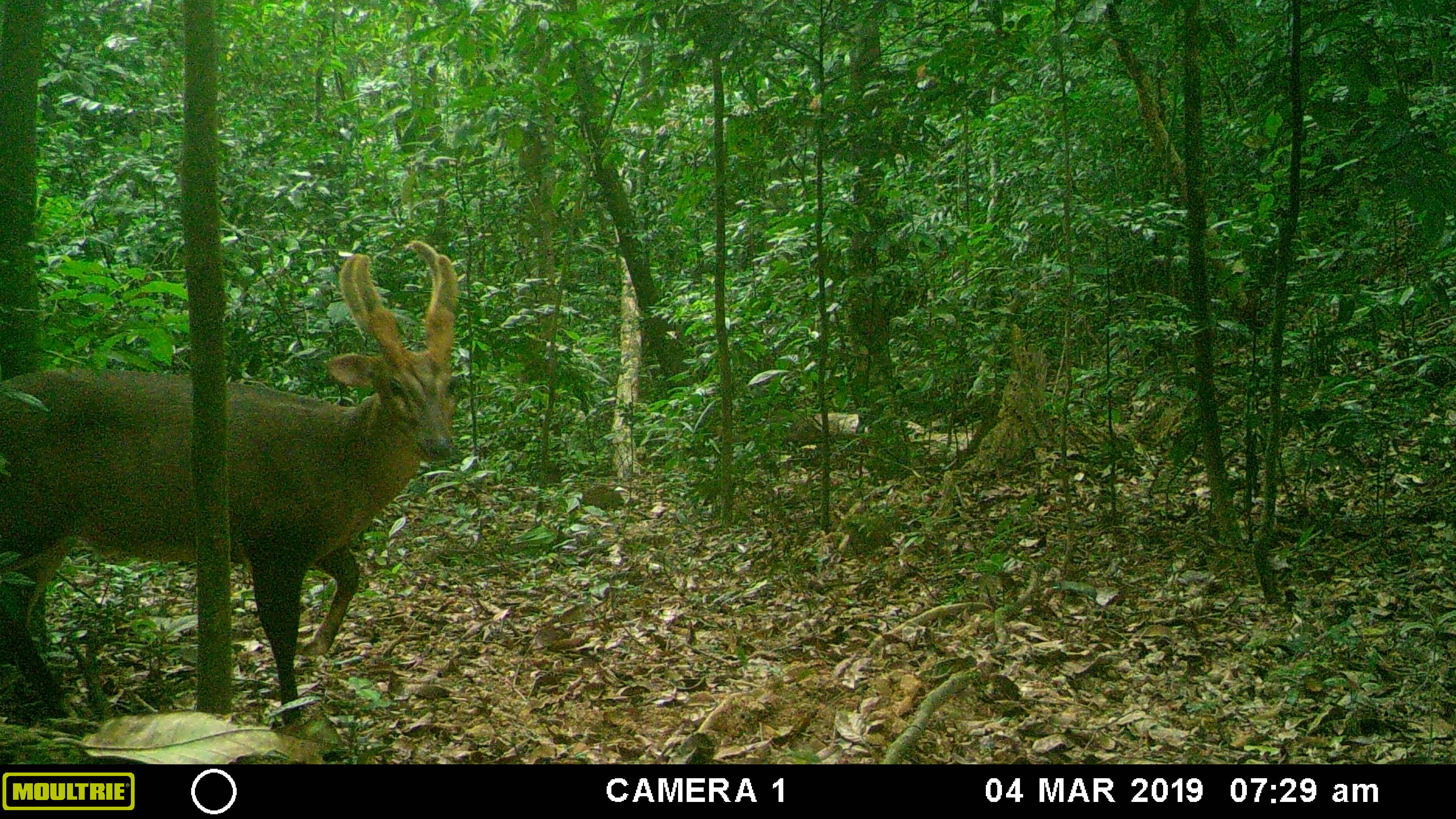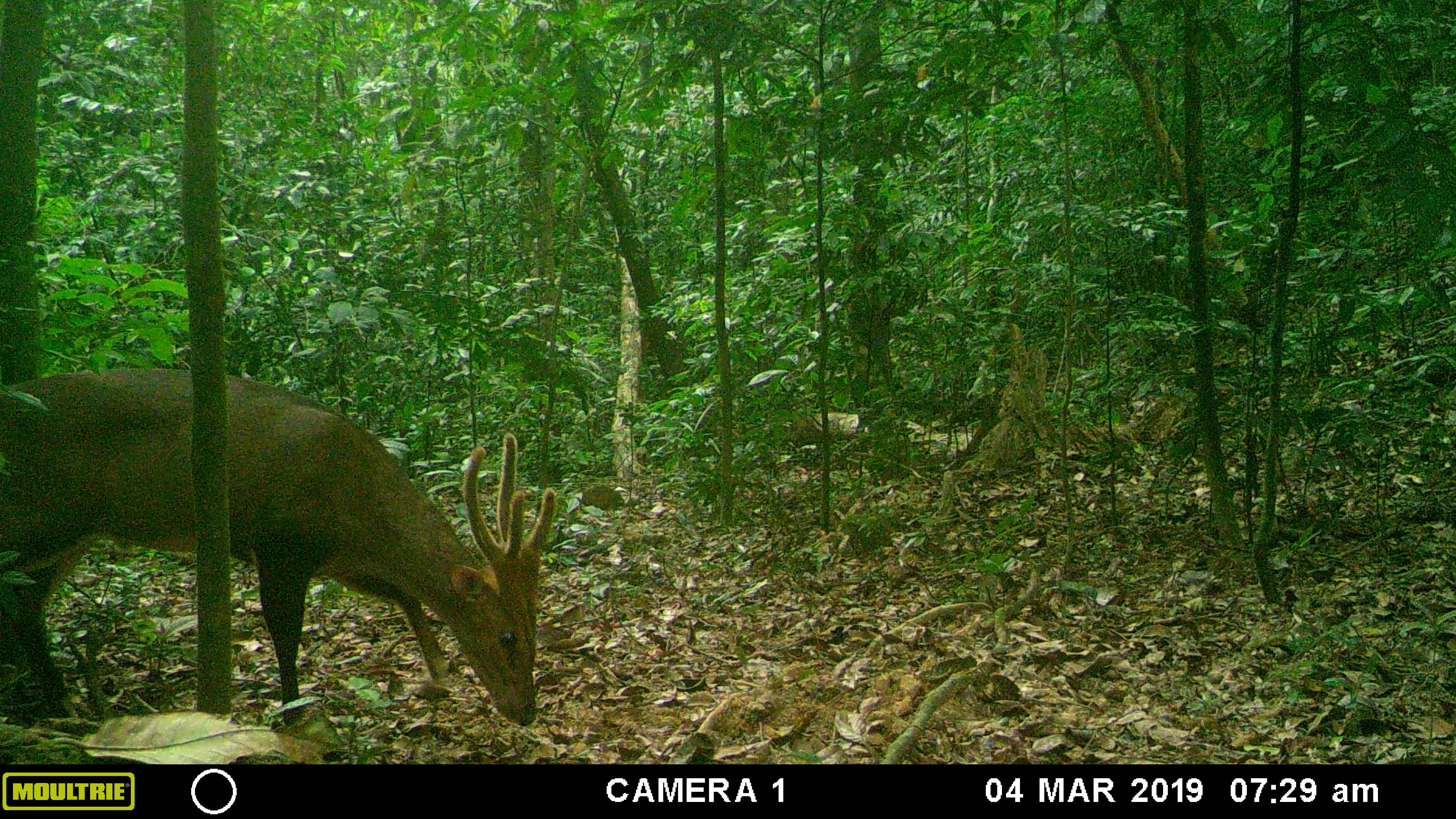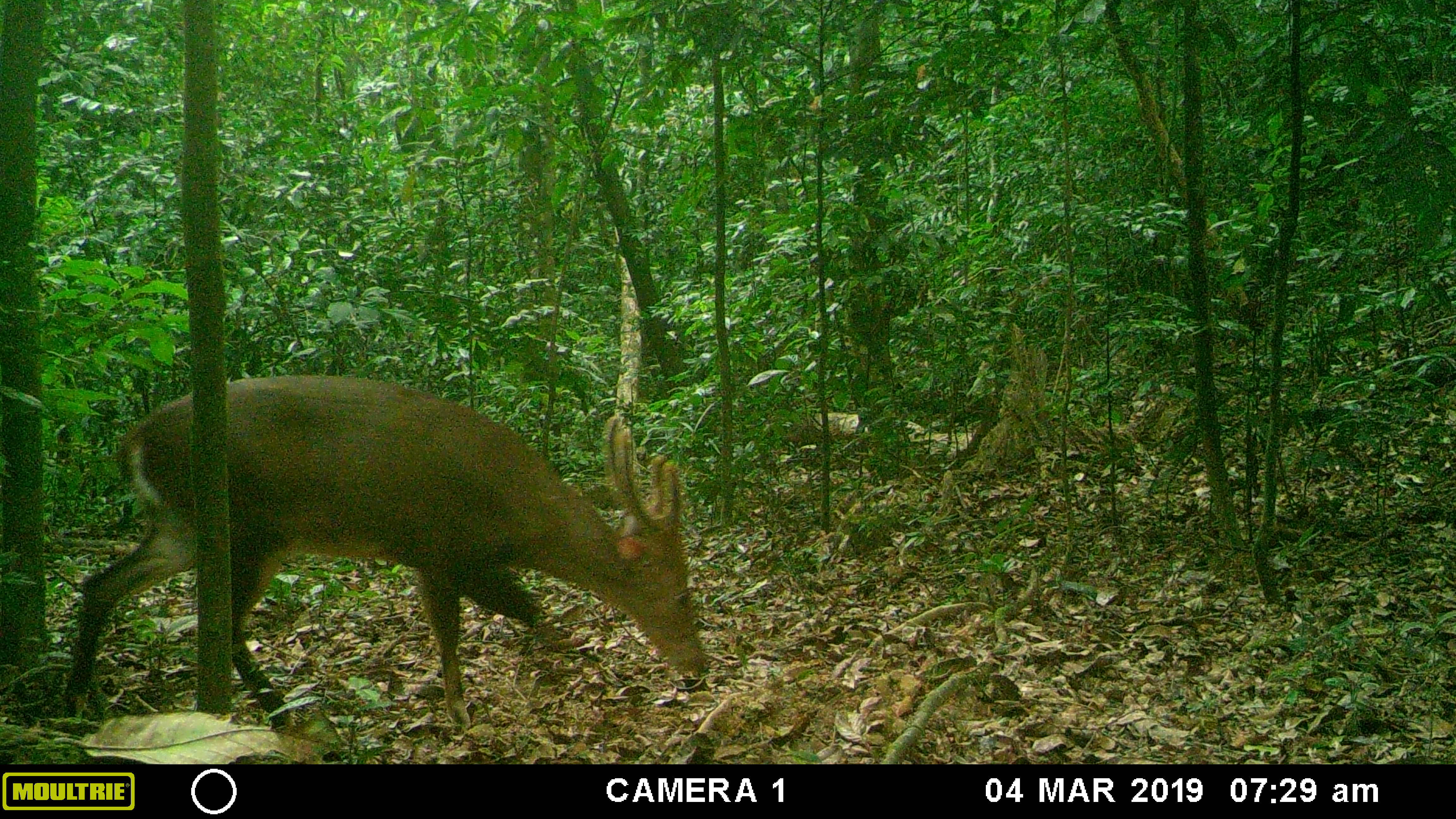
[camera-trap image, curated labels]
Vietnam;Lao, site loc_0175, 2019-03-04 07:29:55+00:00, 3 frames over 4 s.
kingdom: Animalia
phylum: Chordata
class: Mammalia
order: Artiodactyla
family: Cervidae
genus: Muntiacus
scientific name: Muntiacus vuquangensis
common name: large-antlered muntjac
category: large antlered muntjac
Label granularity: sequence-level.